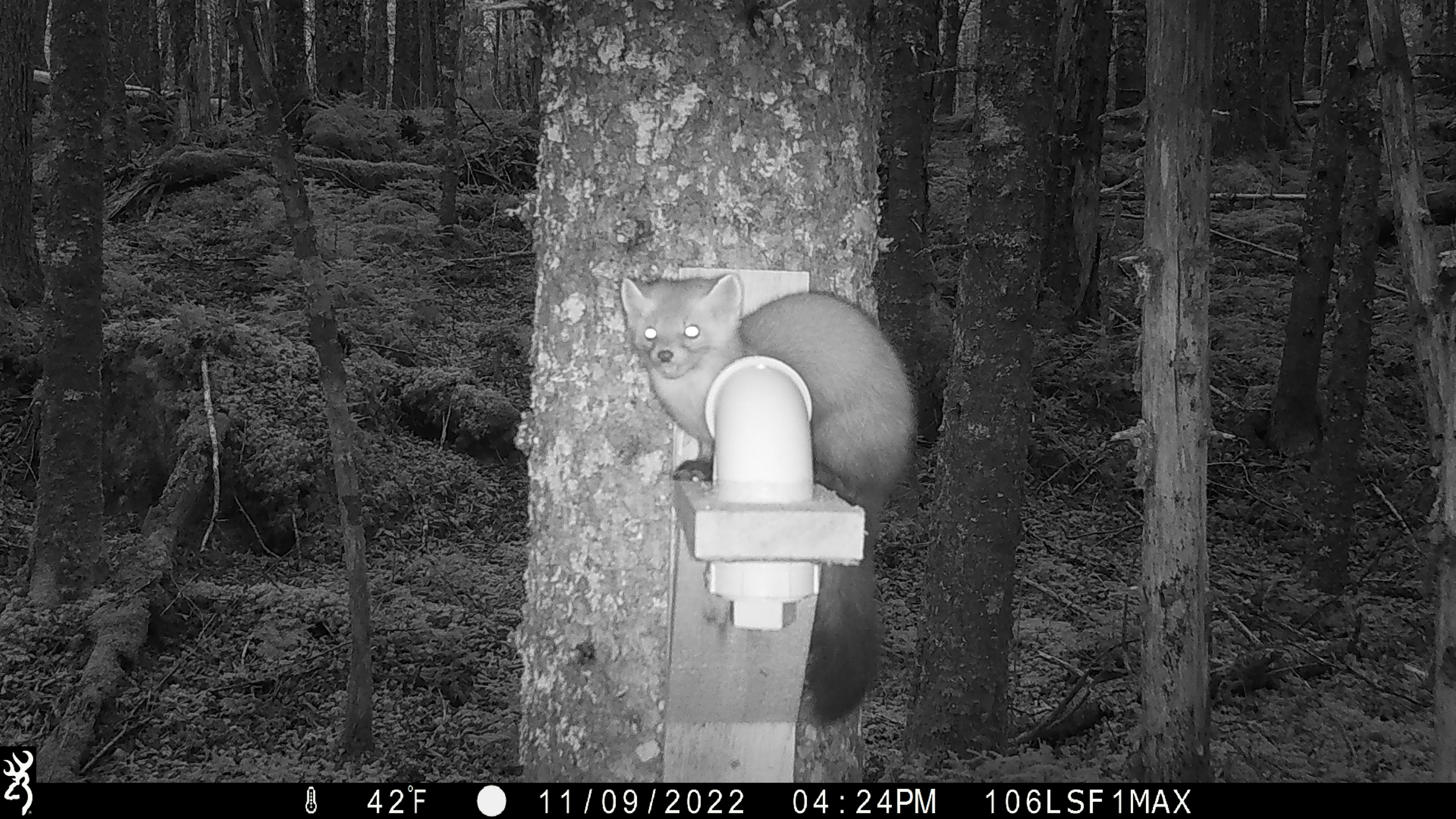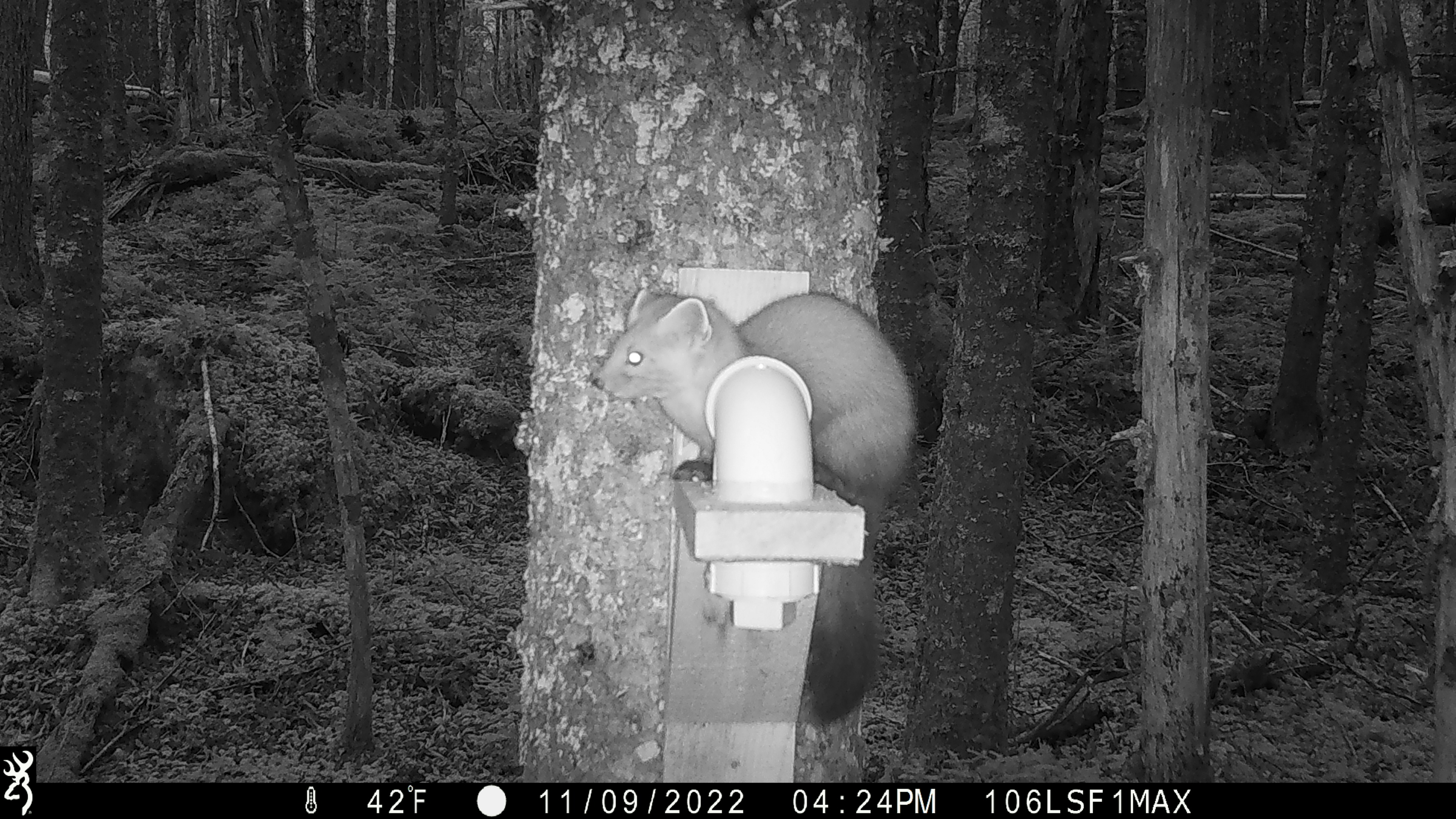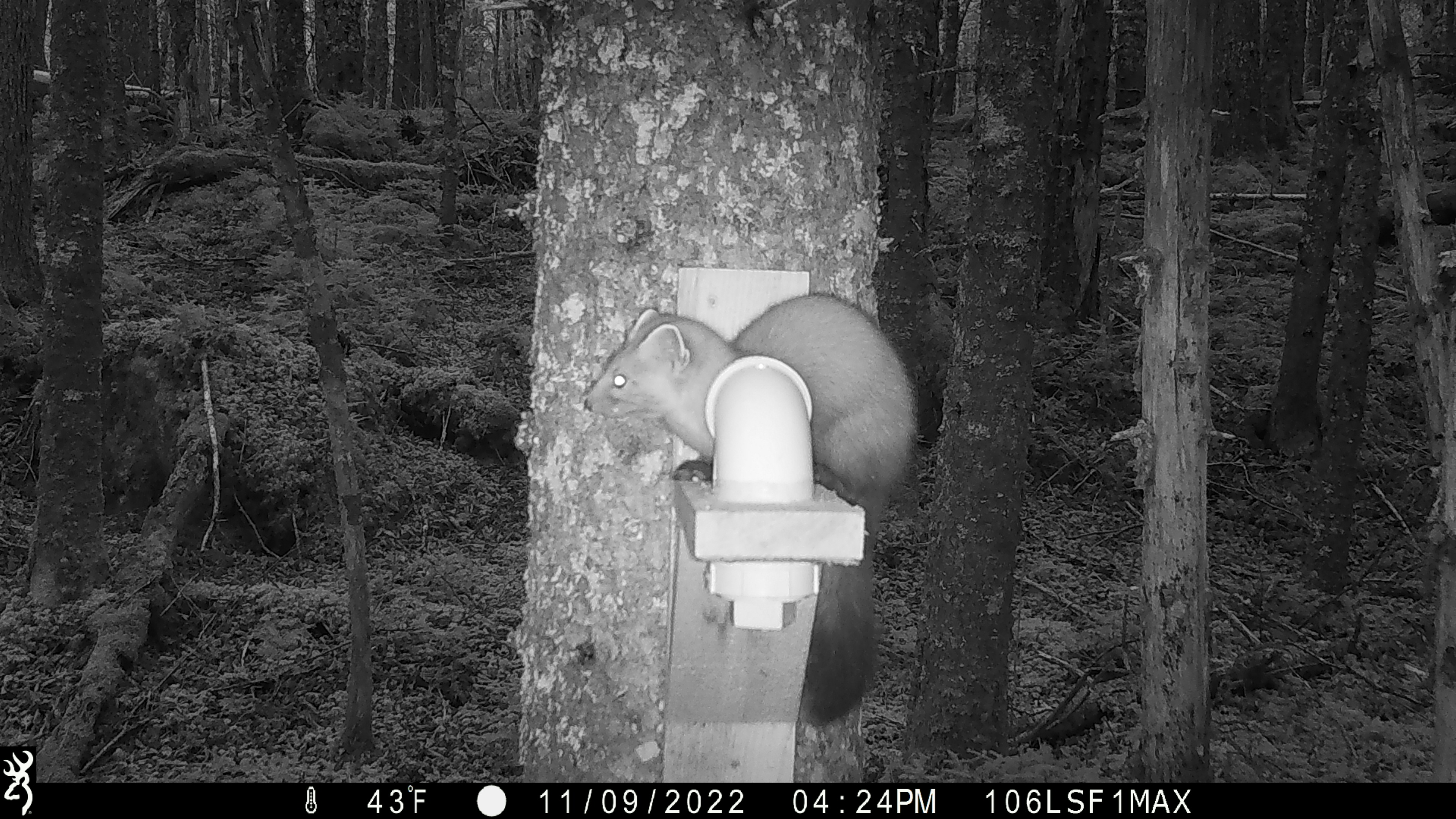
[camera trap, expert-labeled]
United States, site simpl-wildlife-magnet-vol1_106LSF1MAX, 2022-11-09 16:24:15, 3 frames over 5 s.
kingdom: Animalia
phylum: Chordata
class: Mammalia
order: Carnivora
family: Mustelidae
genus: Martes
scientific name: Martes americana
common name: american marten